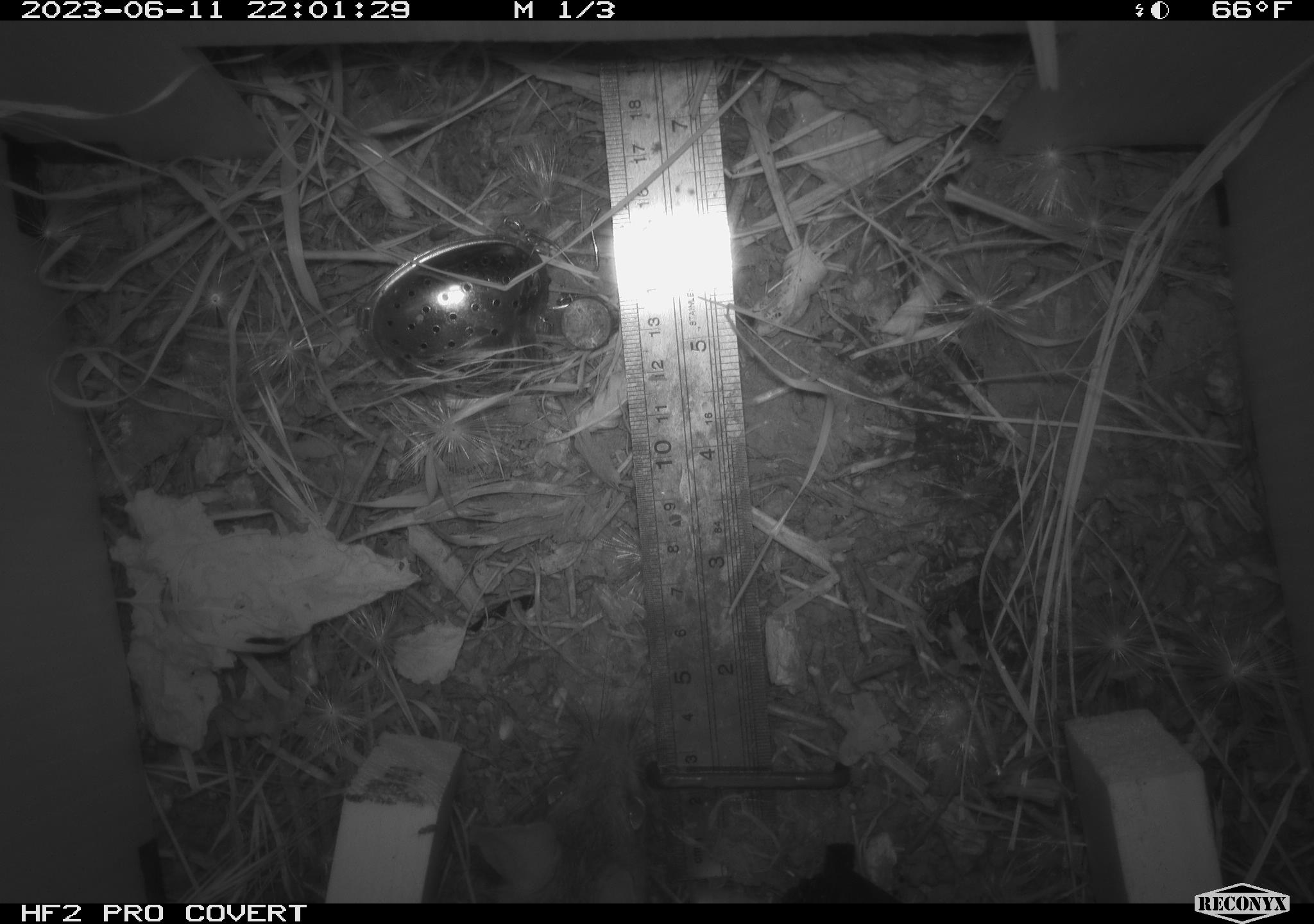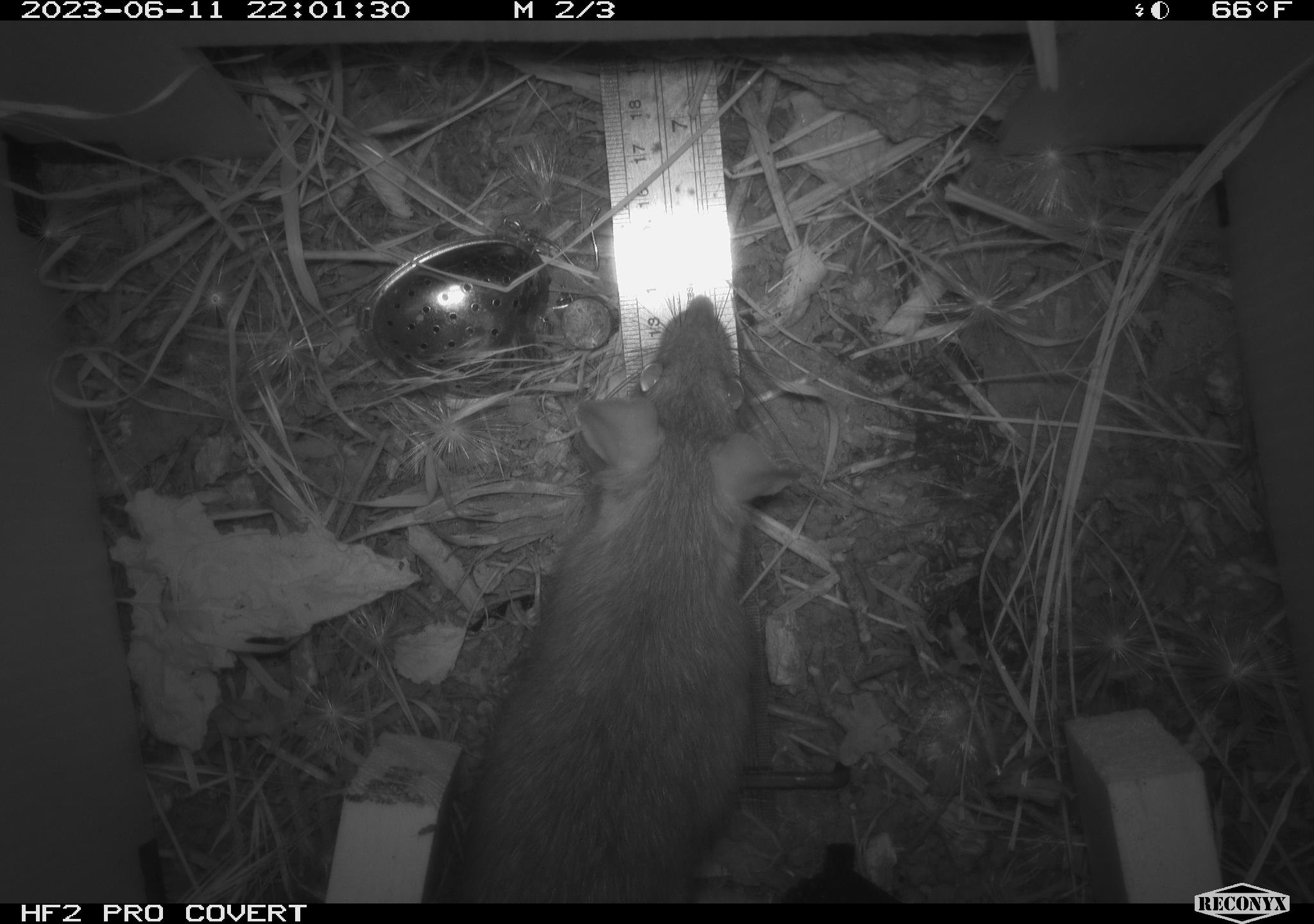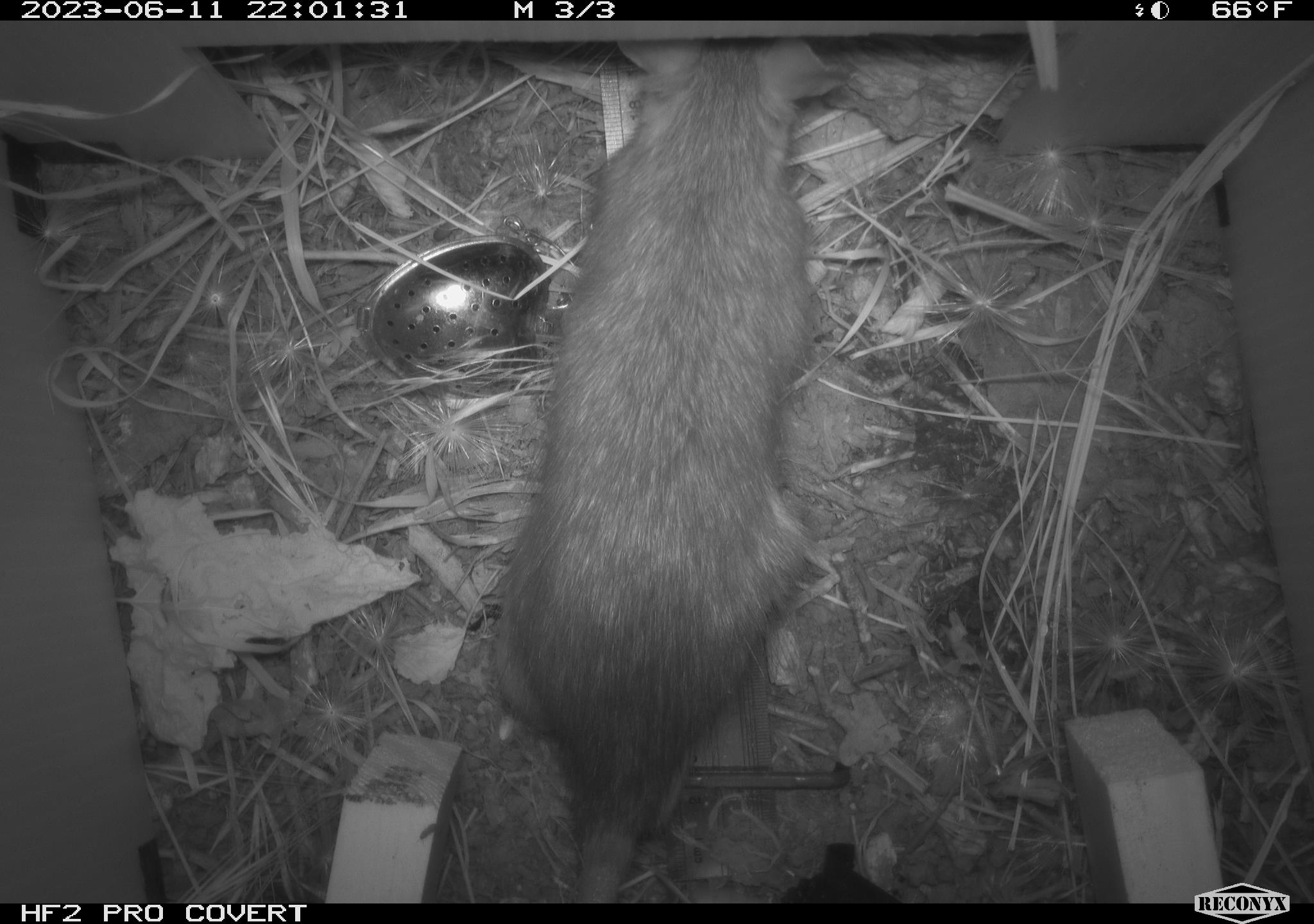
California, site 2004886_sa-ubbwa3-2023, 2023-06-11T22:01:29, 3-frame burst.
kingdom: Animalia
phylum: Chordata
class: Mammalia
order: Rodentia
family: Muridae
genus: Rattus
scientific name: Rattus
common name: rat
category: rattus species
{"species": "rattus species (rat) (Rattus)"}